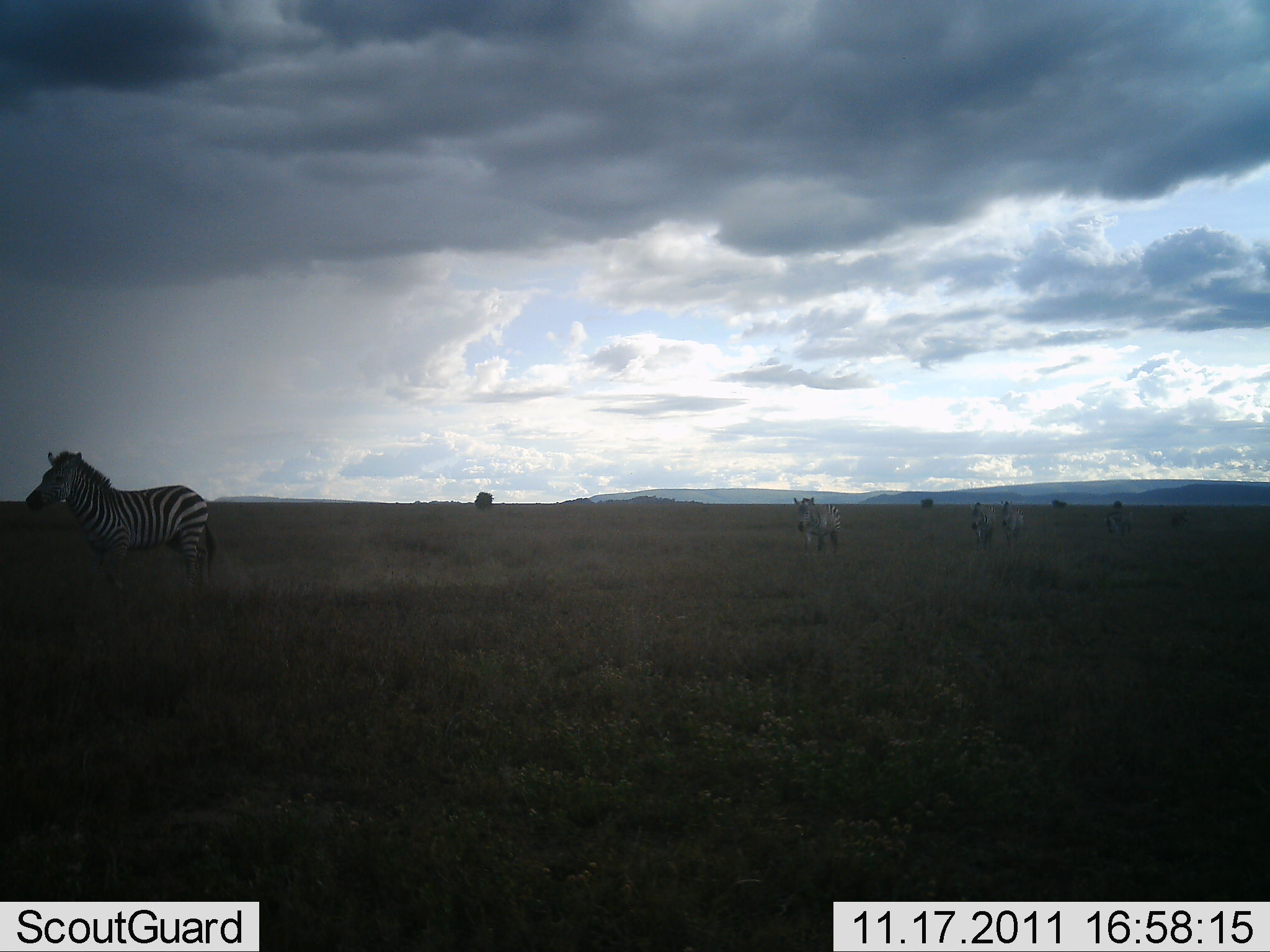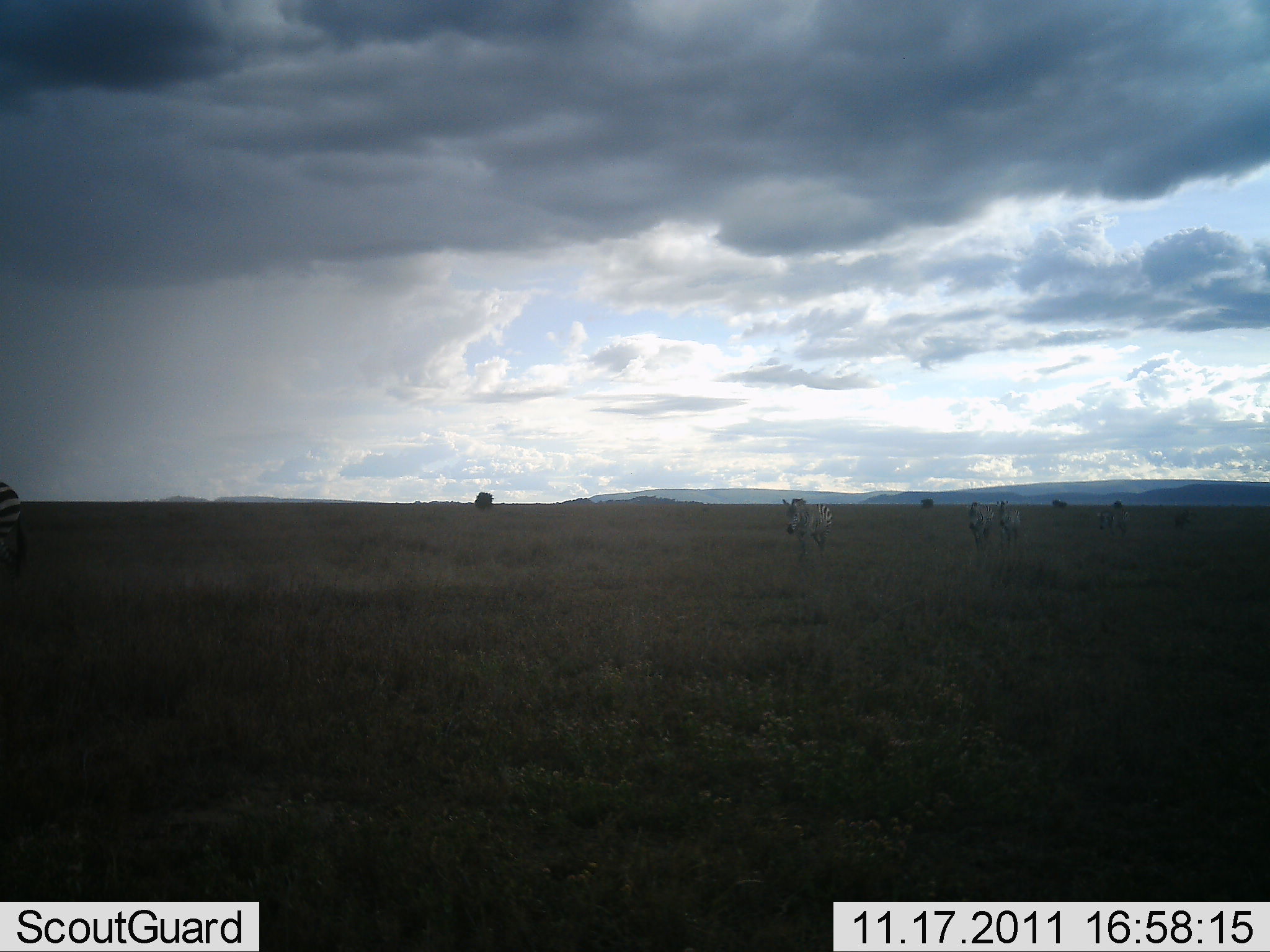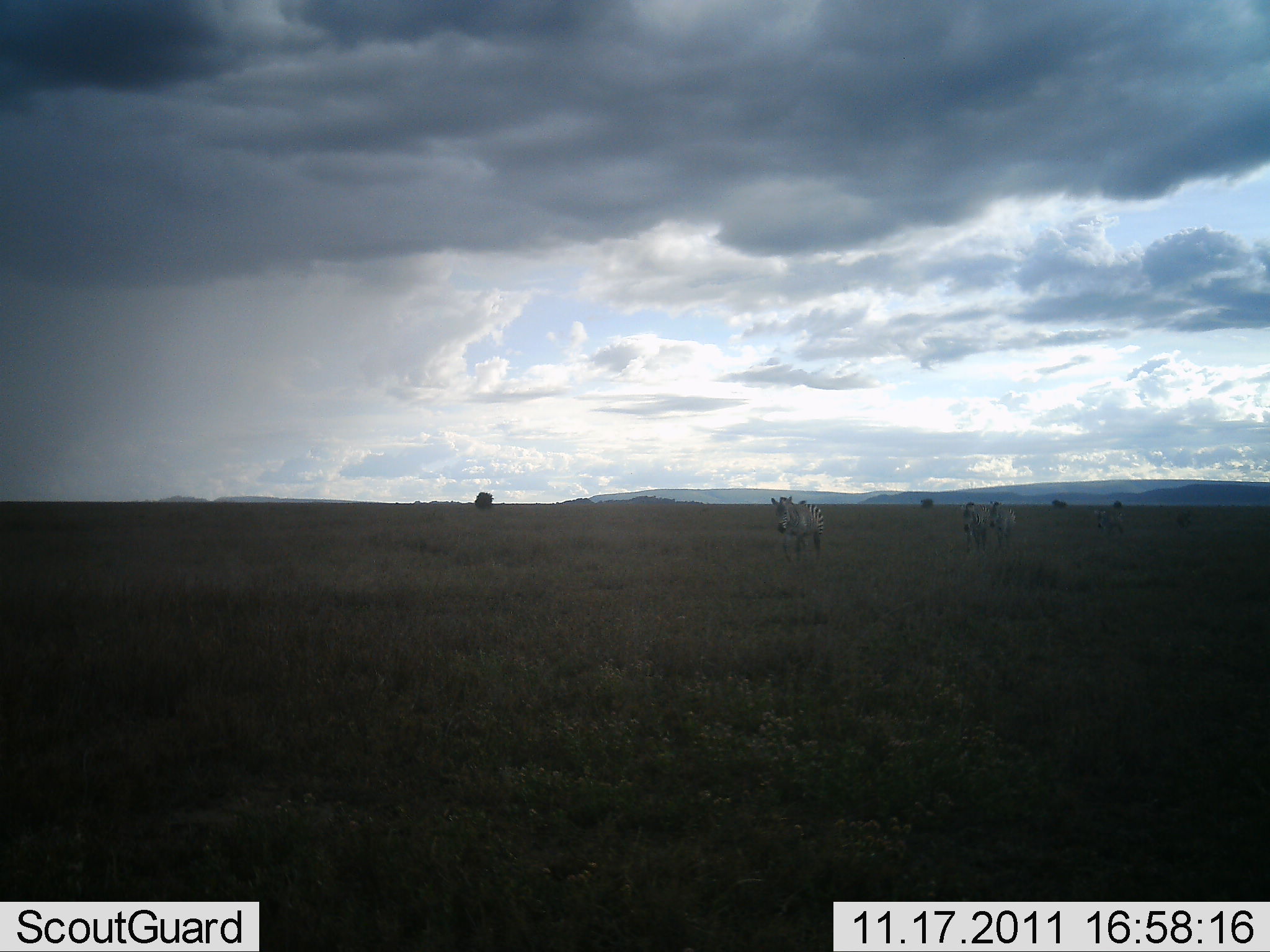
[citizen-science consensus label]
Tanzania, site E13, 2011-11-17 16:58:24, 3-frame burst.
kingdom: Animalia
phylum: Chordata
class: Mammalia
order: Perissodactyla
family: Equidae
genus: Equus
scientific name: Equus quagga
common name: plains zebra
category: zebra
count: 5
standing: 9%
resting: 9%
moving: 82%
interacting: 0%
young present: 0%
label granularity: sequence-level